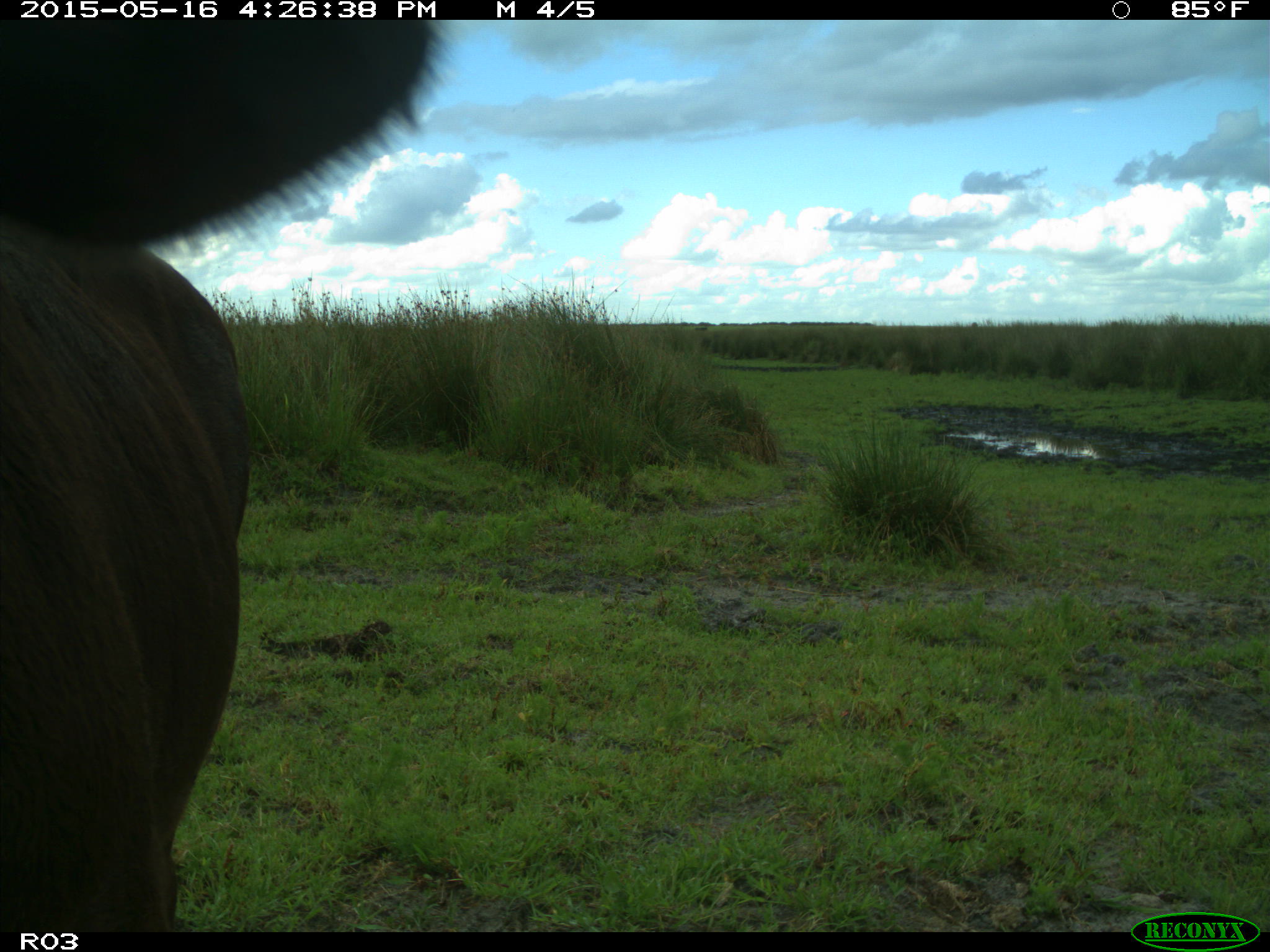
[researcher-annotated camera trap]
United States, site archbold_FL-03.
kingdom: Animalia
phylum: Chordata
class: Mammalia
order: Artiodactyla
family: Bovidae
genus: Bos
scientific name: Bos taurus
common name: domestic cow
Bos taurus (domestic cow).